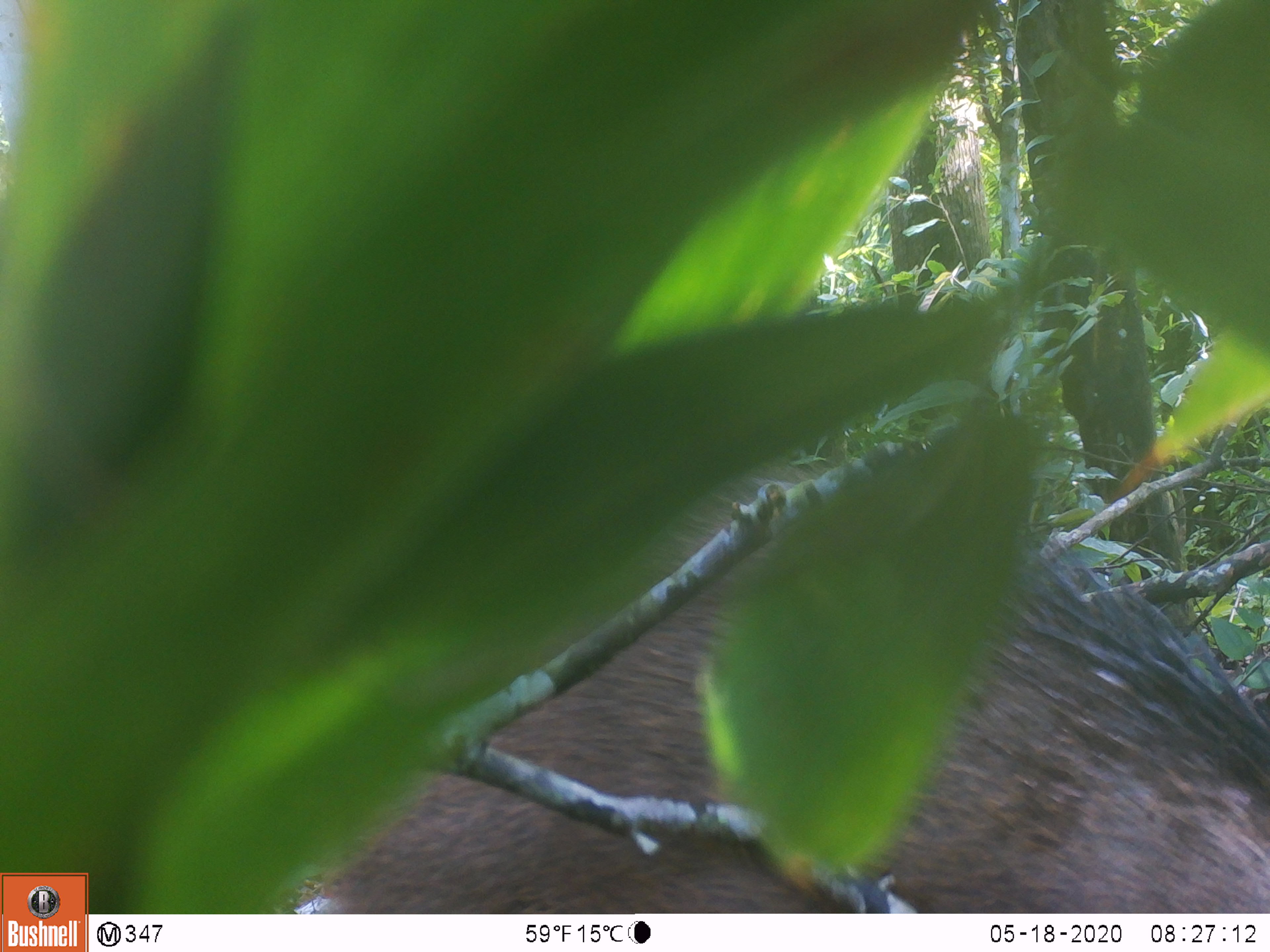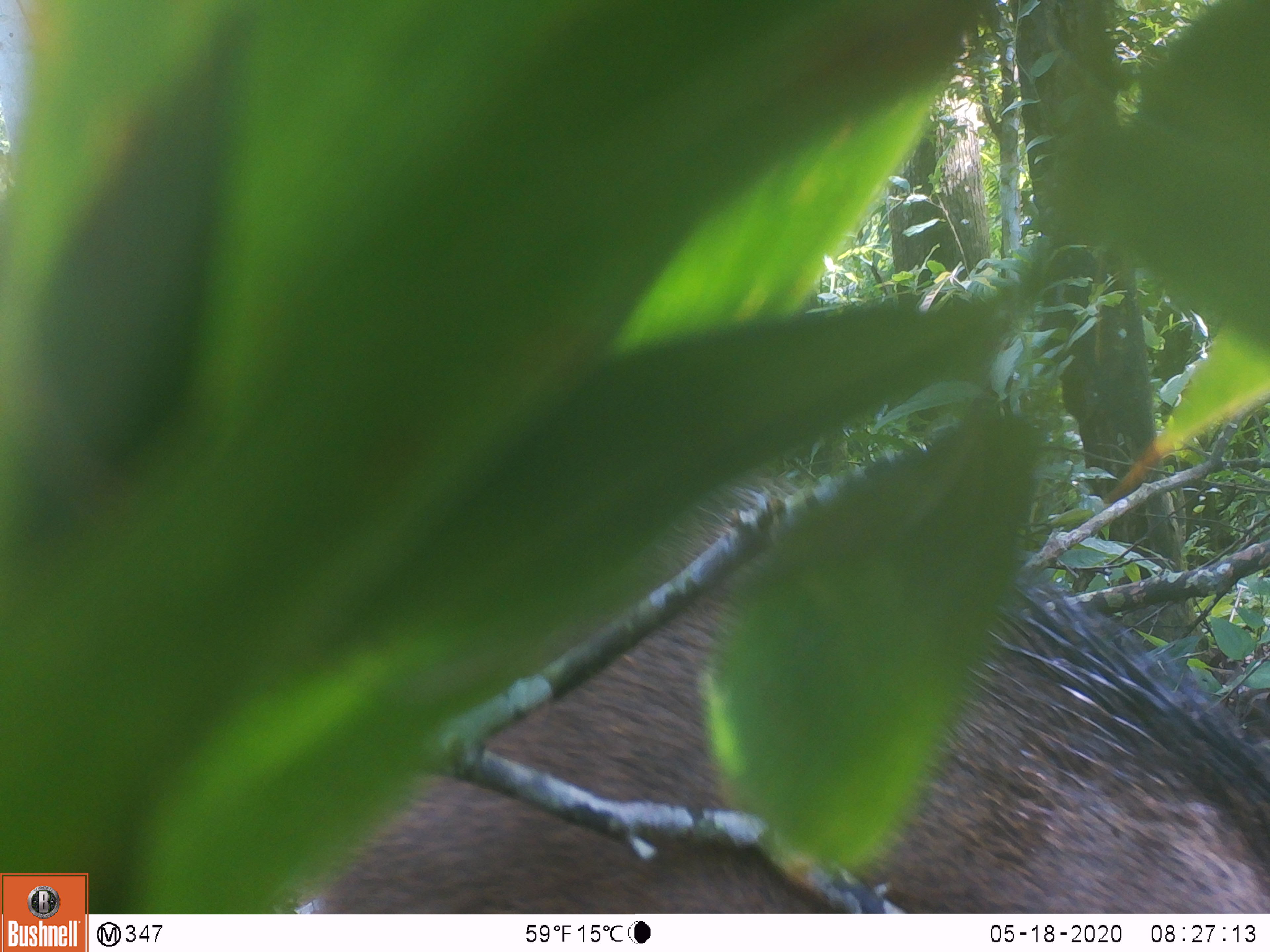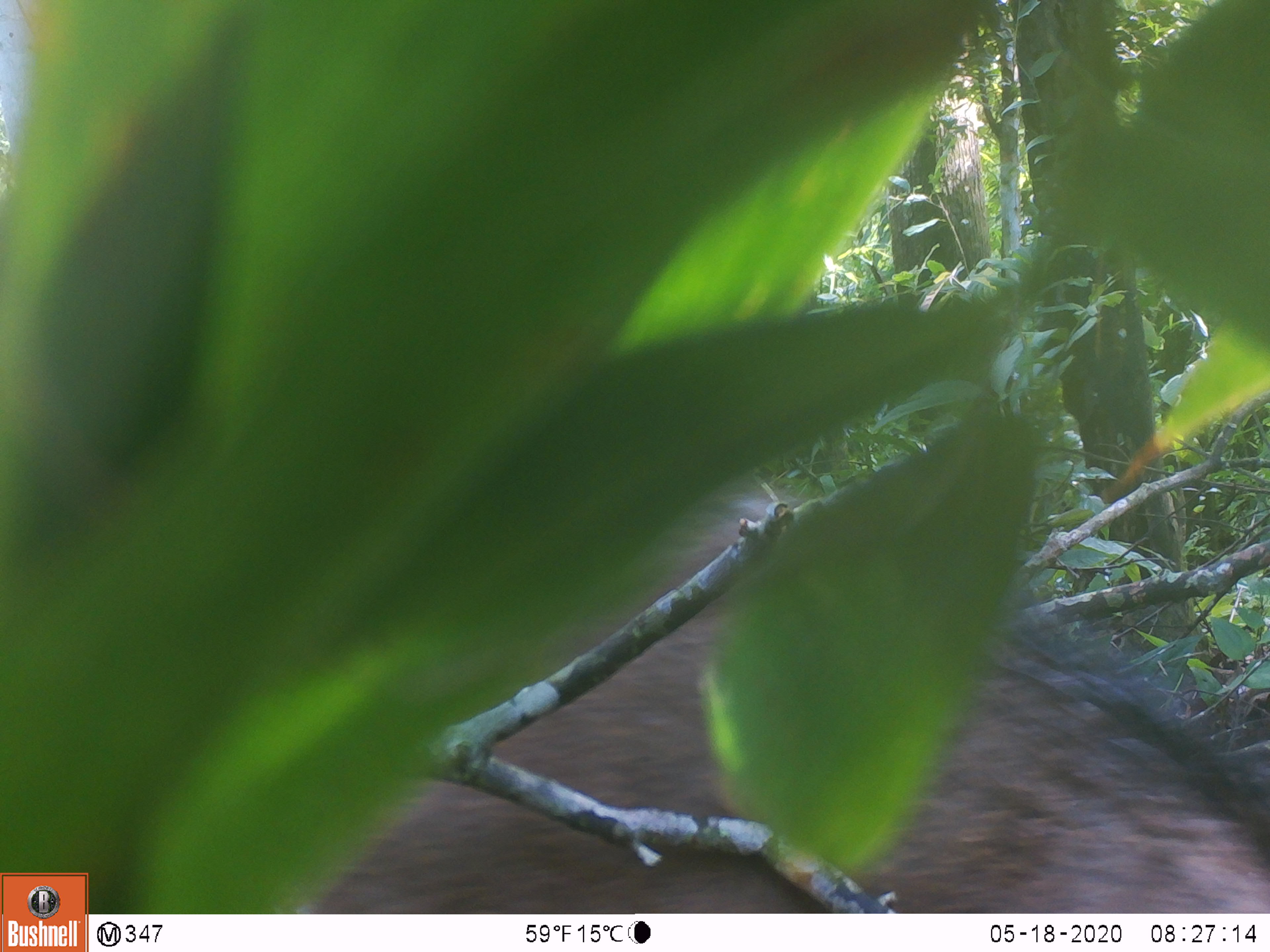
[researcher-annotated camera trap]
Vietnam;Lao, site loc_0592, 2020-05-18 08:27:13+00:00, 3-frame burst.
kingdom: Animalia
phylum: Chordata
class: Mammalia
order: Artiodactyla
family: Suidae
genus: Sus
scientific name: Sus scrofa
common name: eurasian wild pig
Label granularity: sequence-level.